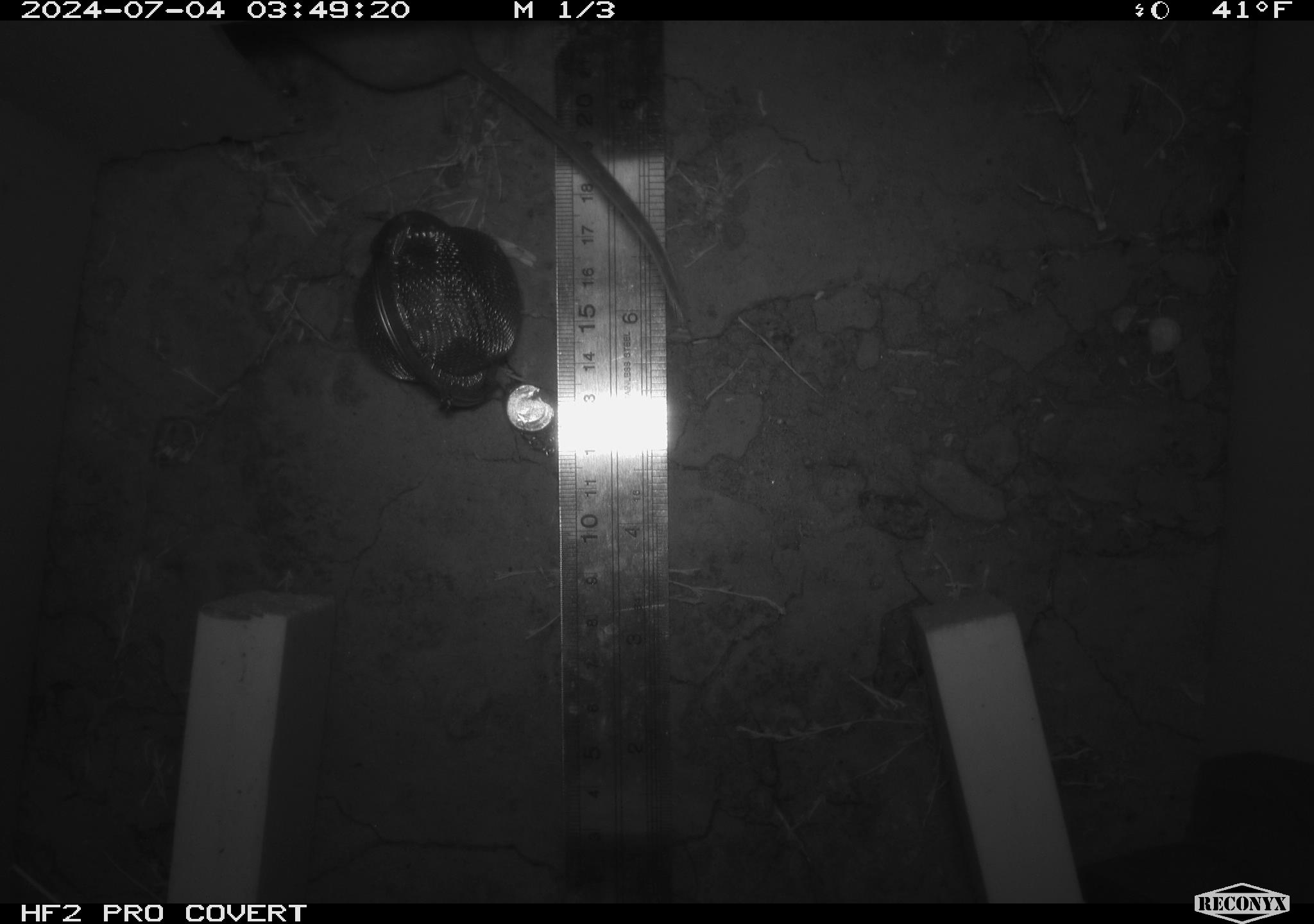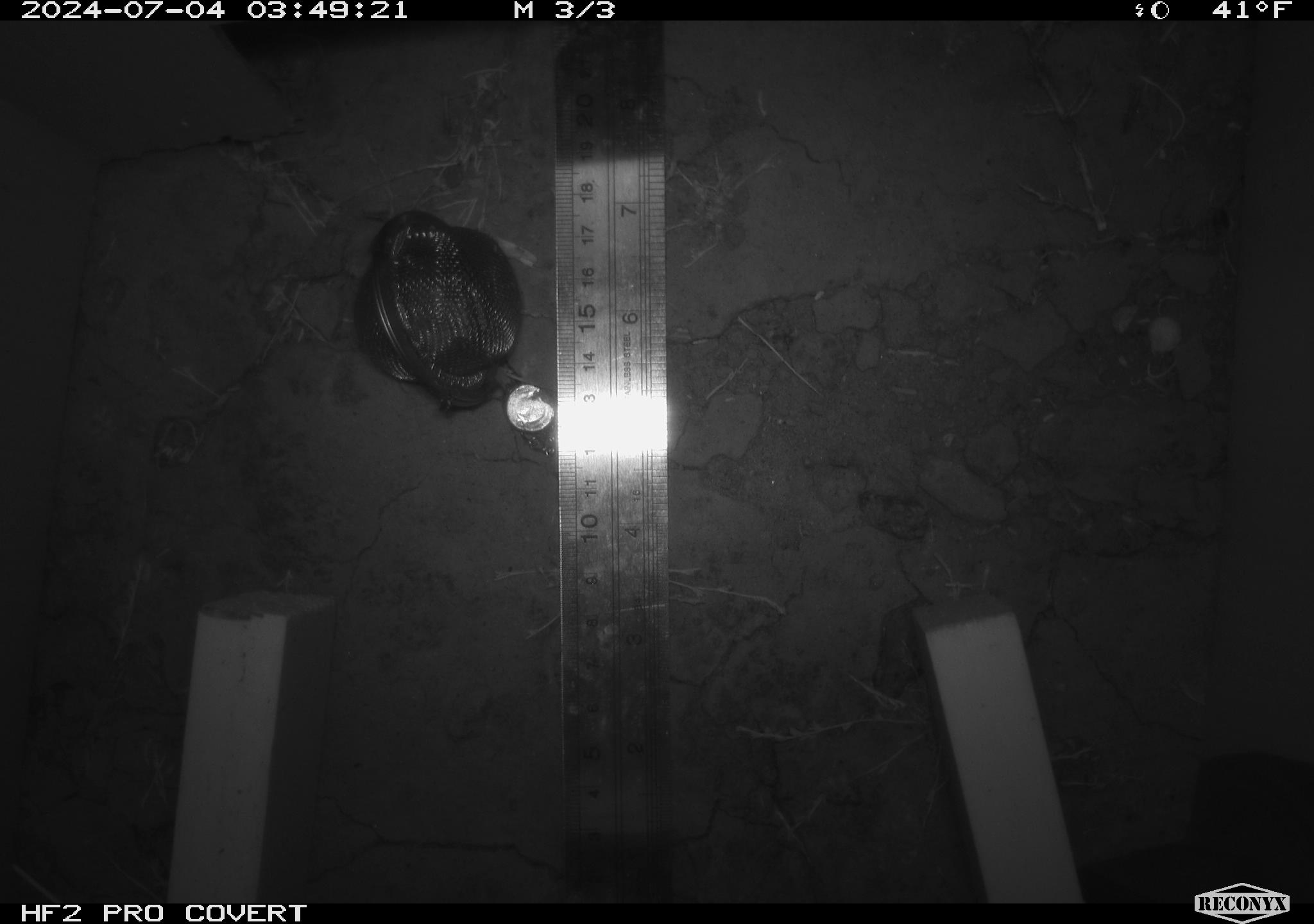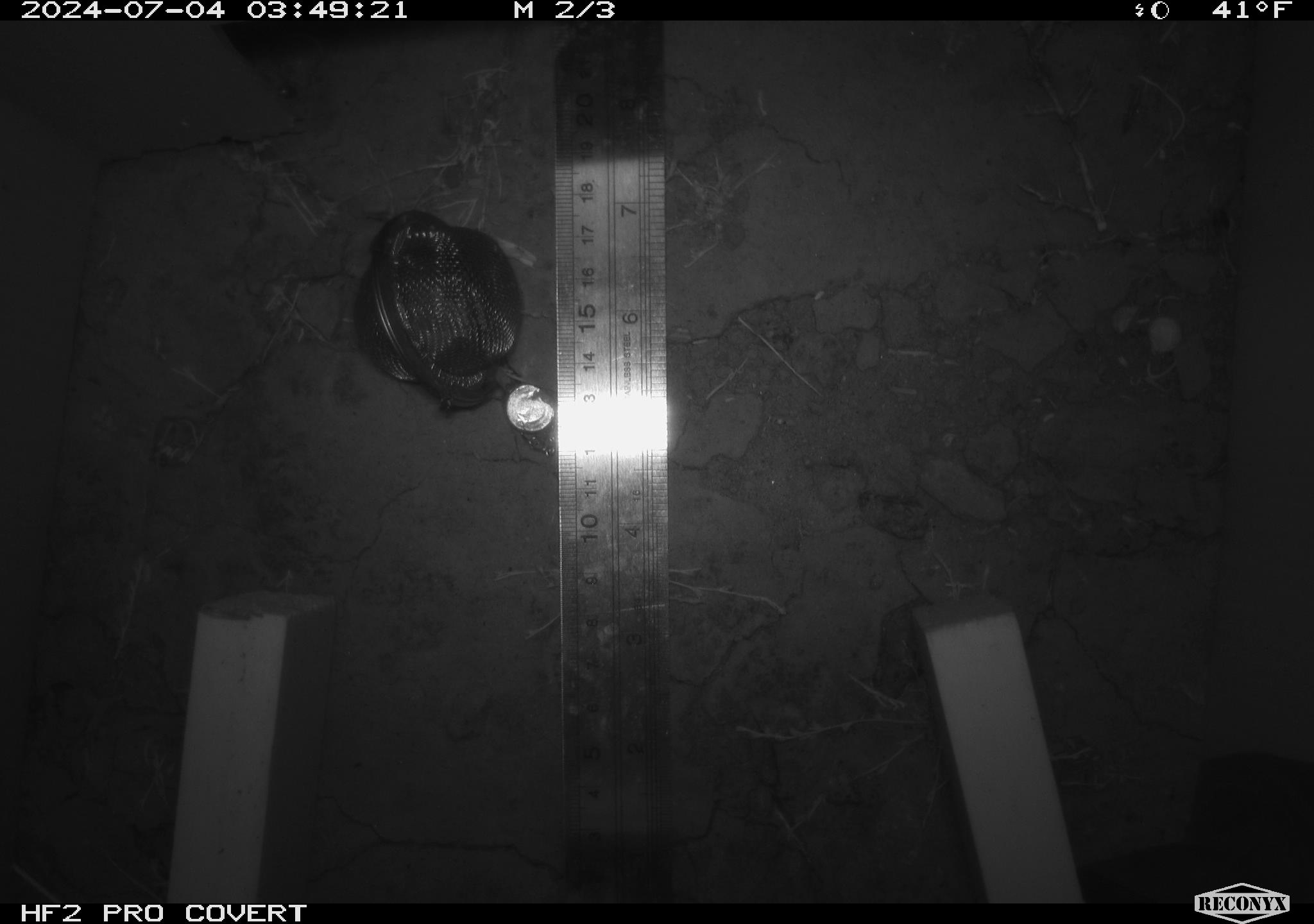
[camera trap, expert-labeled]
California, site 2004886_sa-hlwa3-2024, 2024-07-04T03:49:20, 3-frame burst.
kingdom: Animalia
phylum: Chordata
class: Mammalia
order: Rodentia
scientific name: Rodentia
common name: mouse species